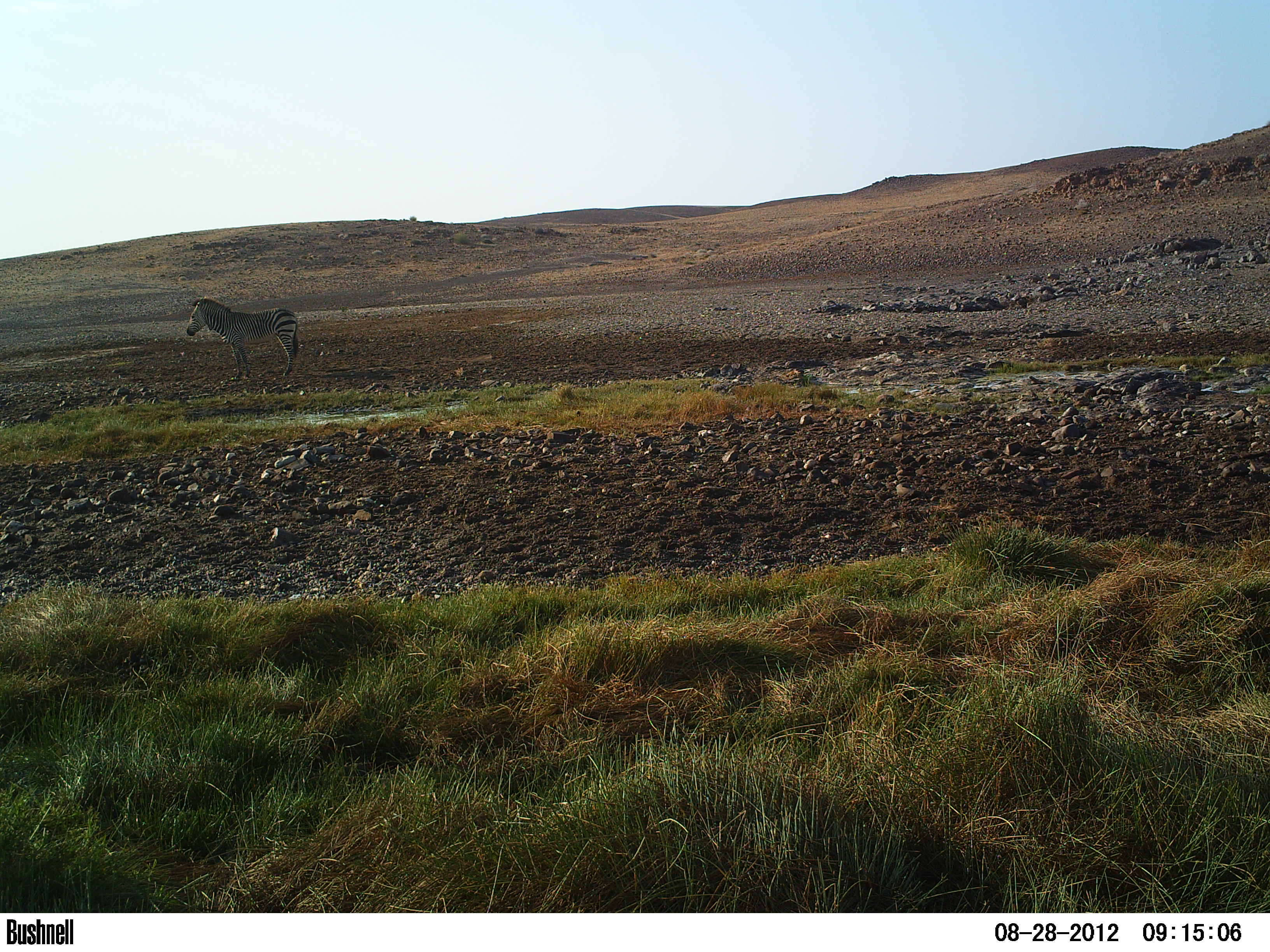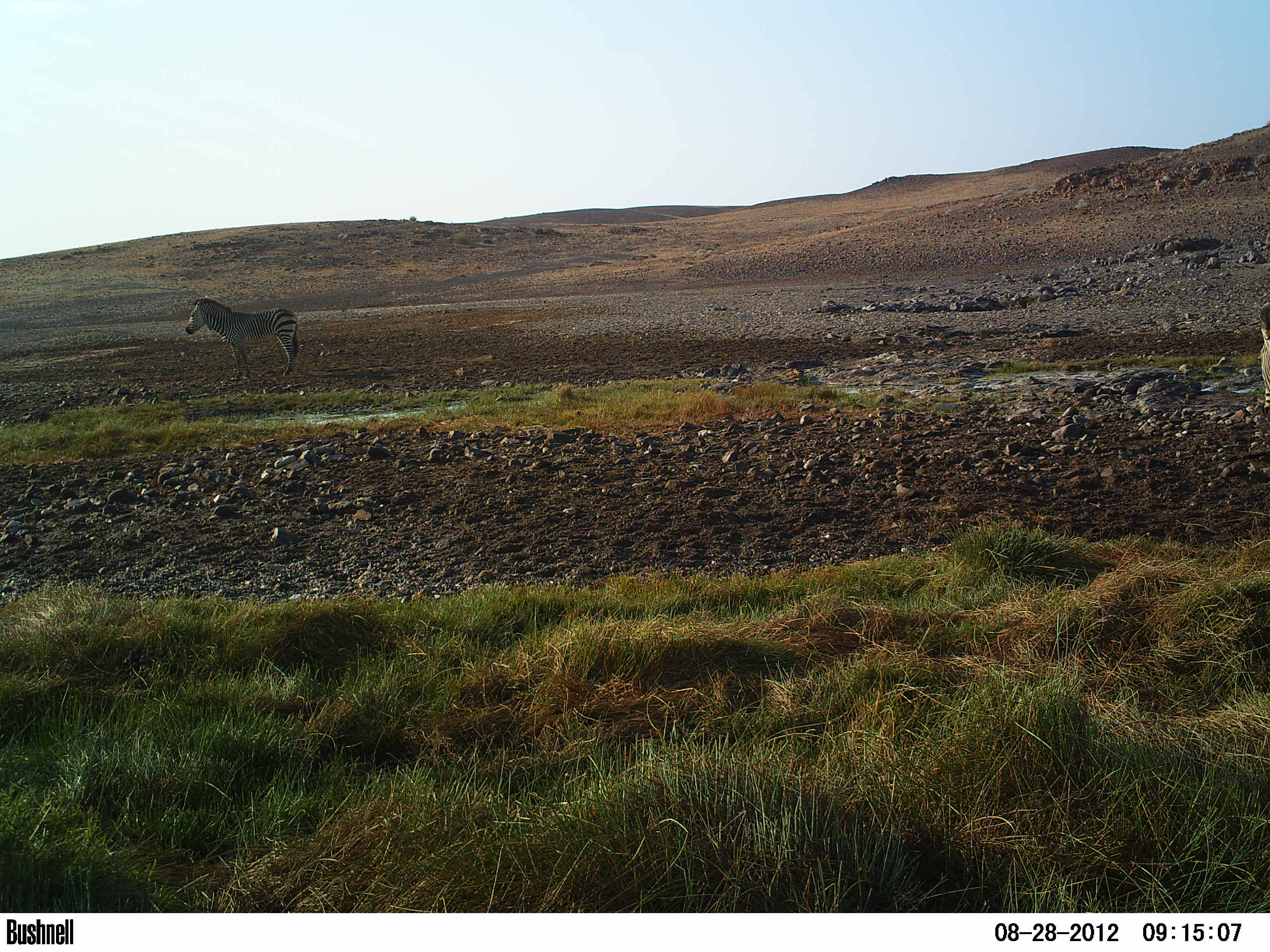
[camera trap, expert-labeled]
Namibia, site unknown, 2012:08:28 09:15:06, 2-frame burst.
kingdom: Animalia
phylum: Chordata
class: Mammalia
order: Perissodactyla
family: Equidae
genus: Equus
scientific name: Equus zebra hartmannae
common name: hartmann's mountain zebra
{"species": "Equus zebra hartmannae (hartmann's mountain zebra)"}